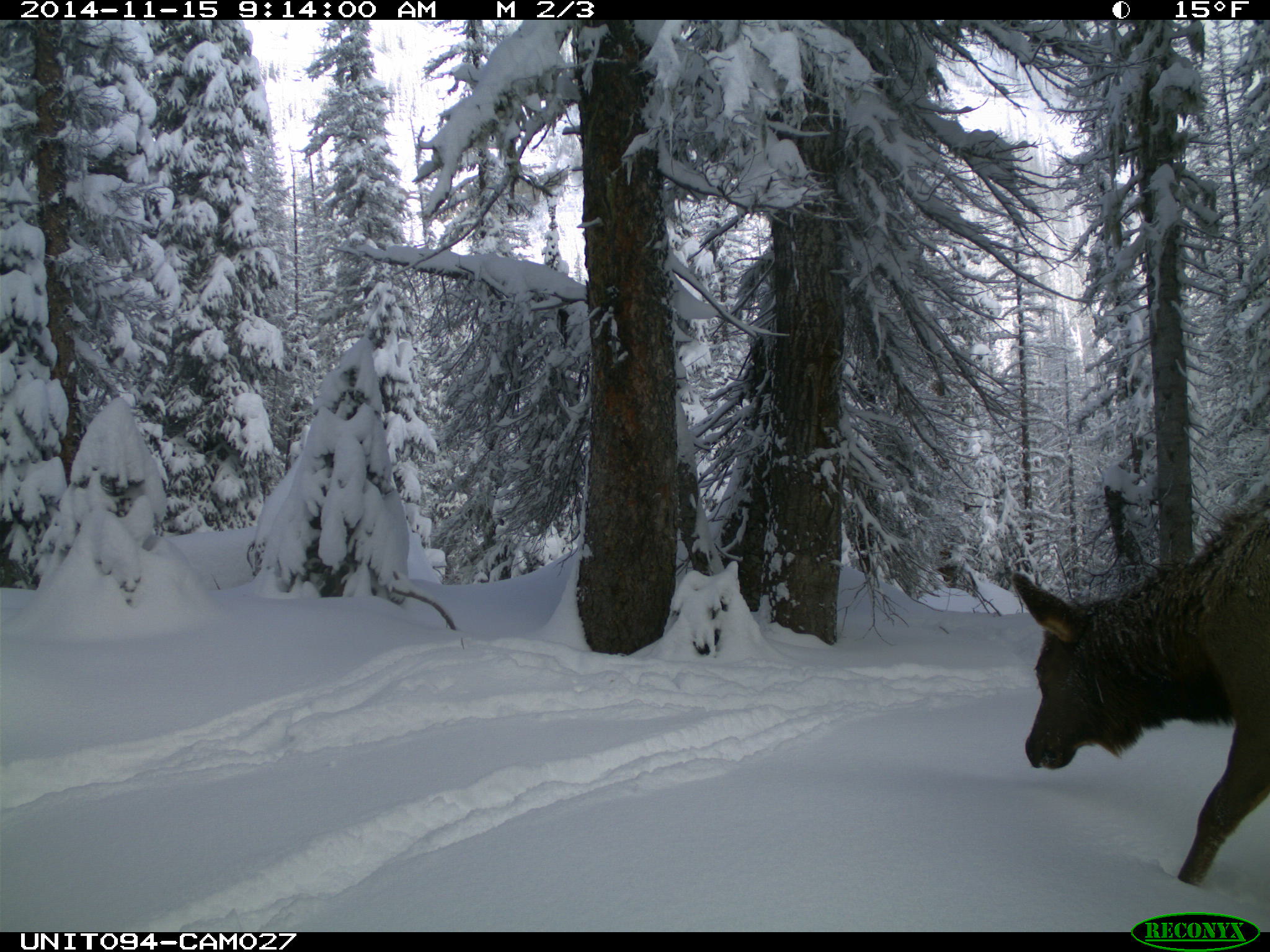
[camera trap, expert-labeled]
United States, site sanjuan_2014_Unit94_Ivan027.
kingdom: Animalia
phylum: Chordata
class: Mammalia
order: Artiodactyla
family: Cervidae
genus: Cervus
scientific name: Cervus elaphus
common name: red deer